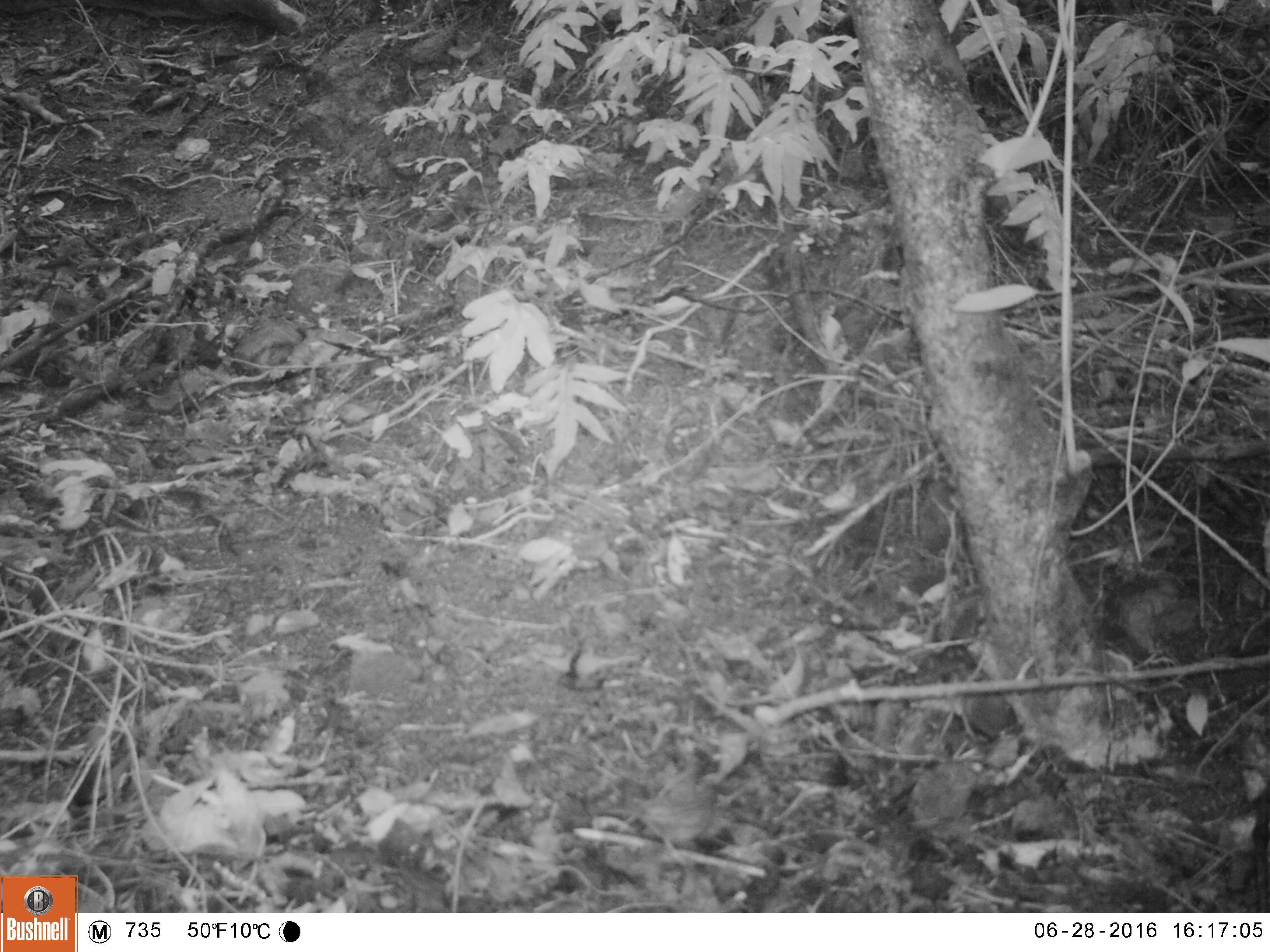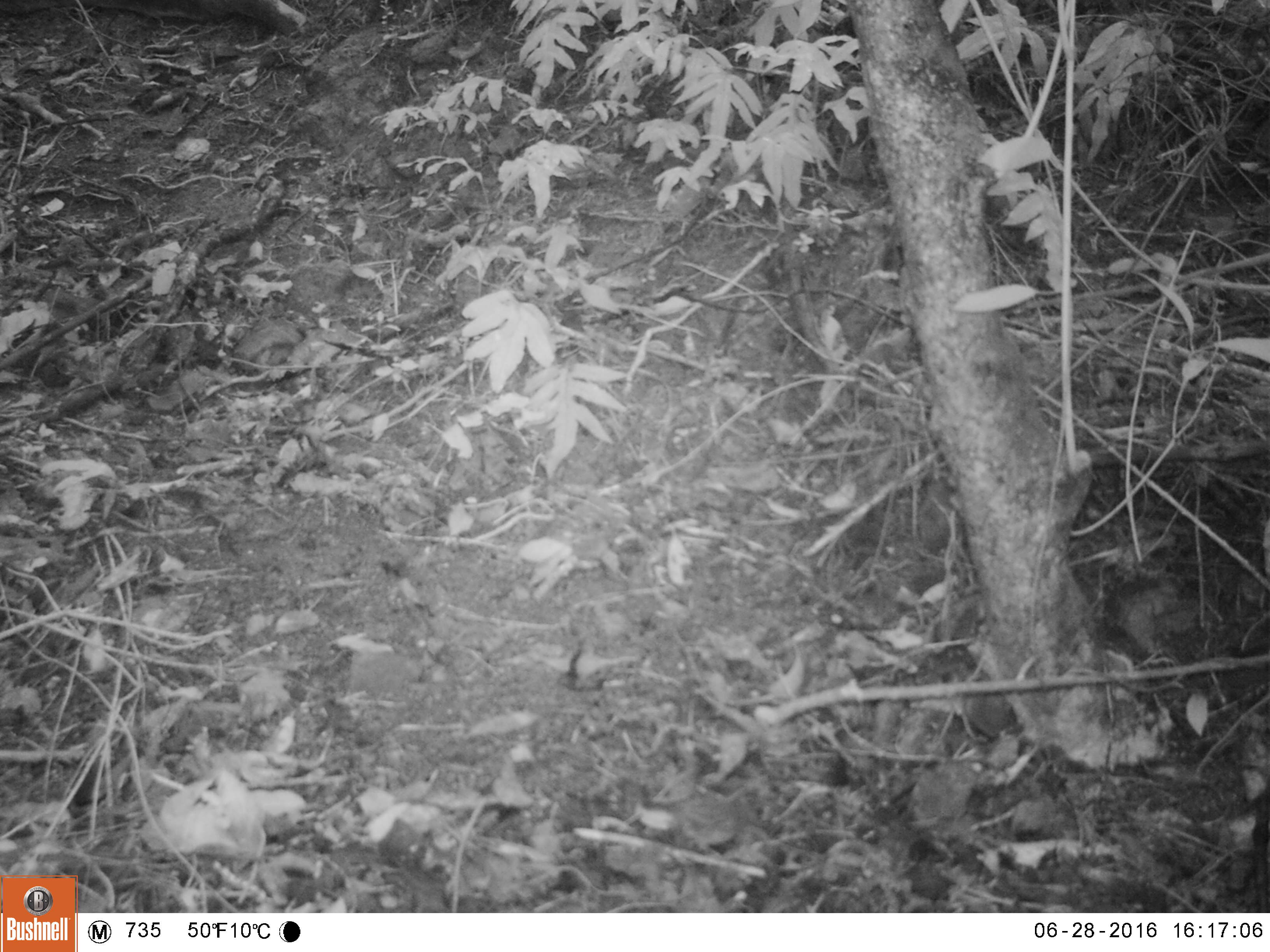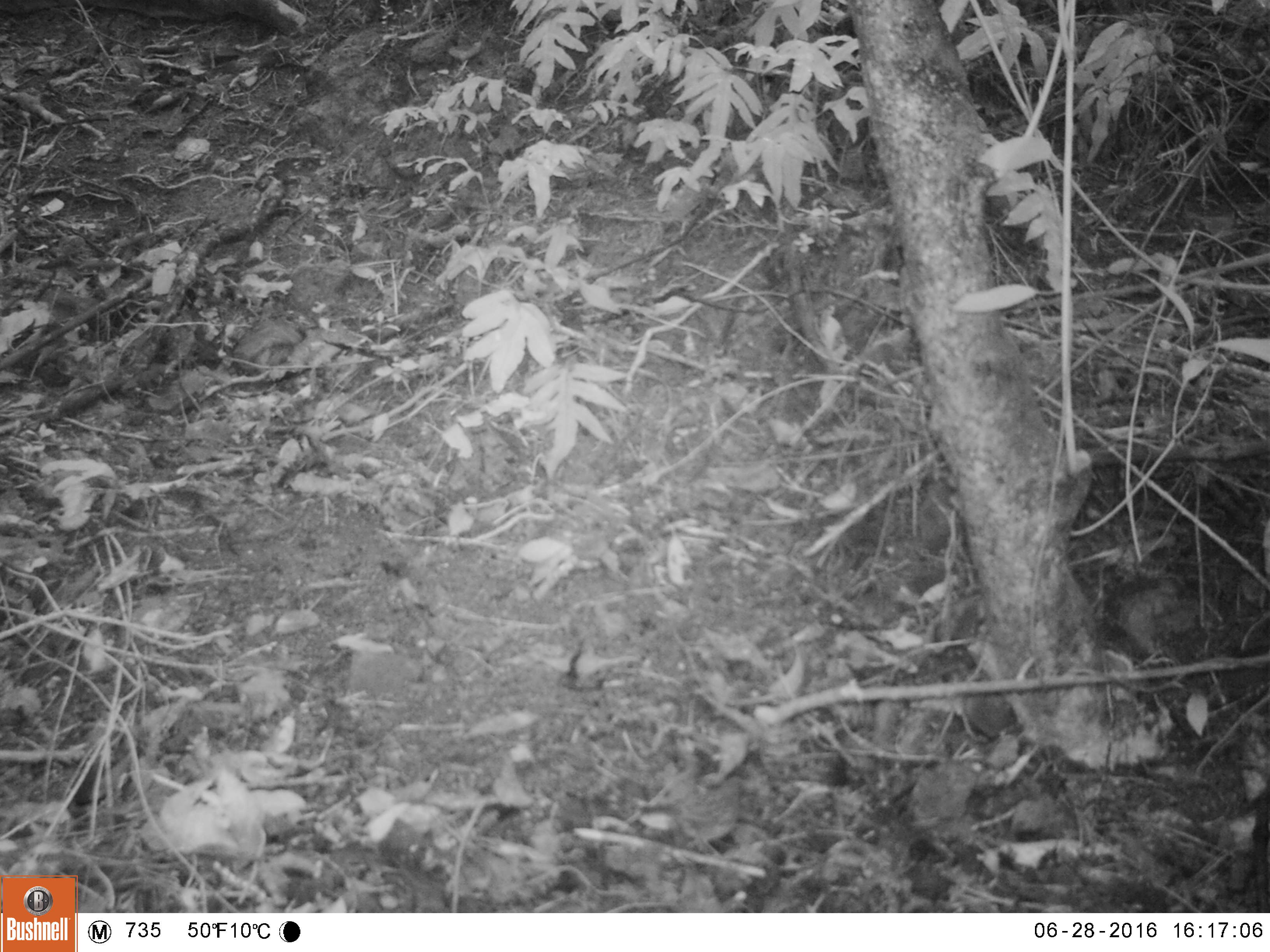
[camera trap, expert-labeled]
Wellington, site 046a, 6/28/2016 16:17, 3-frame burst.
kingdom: Animalia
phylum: Chordata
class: Aves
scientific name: Aves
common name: bird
Bird (Aves).